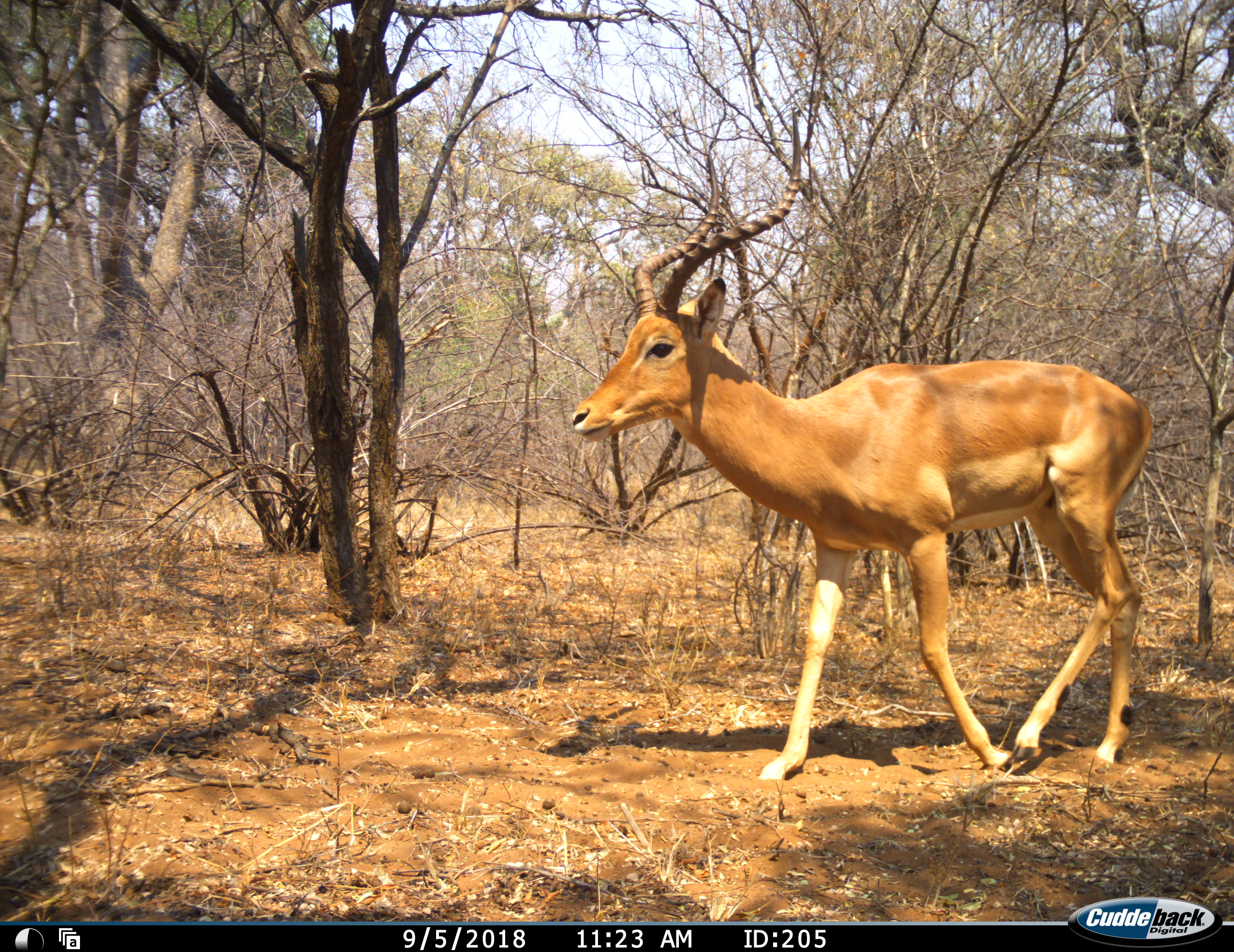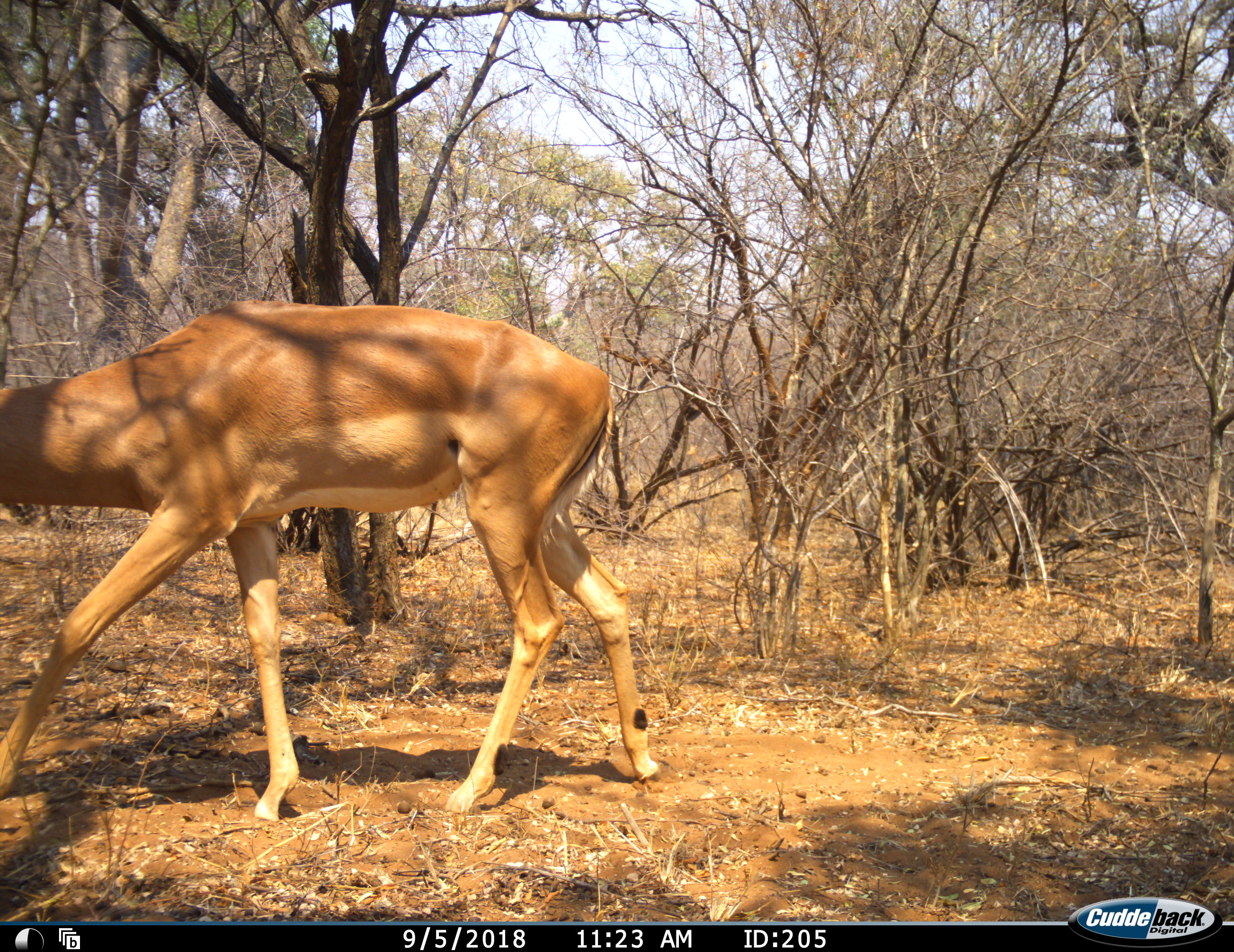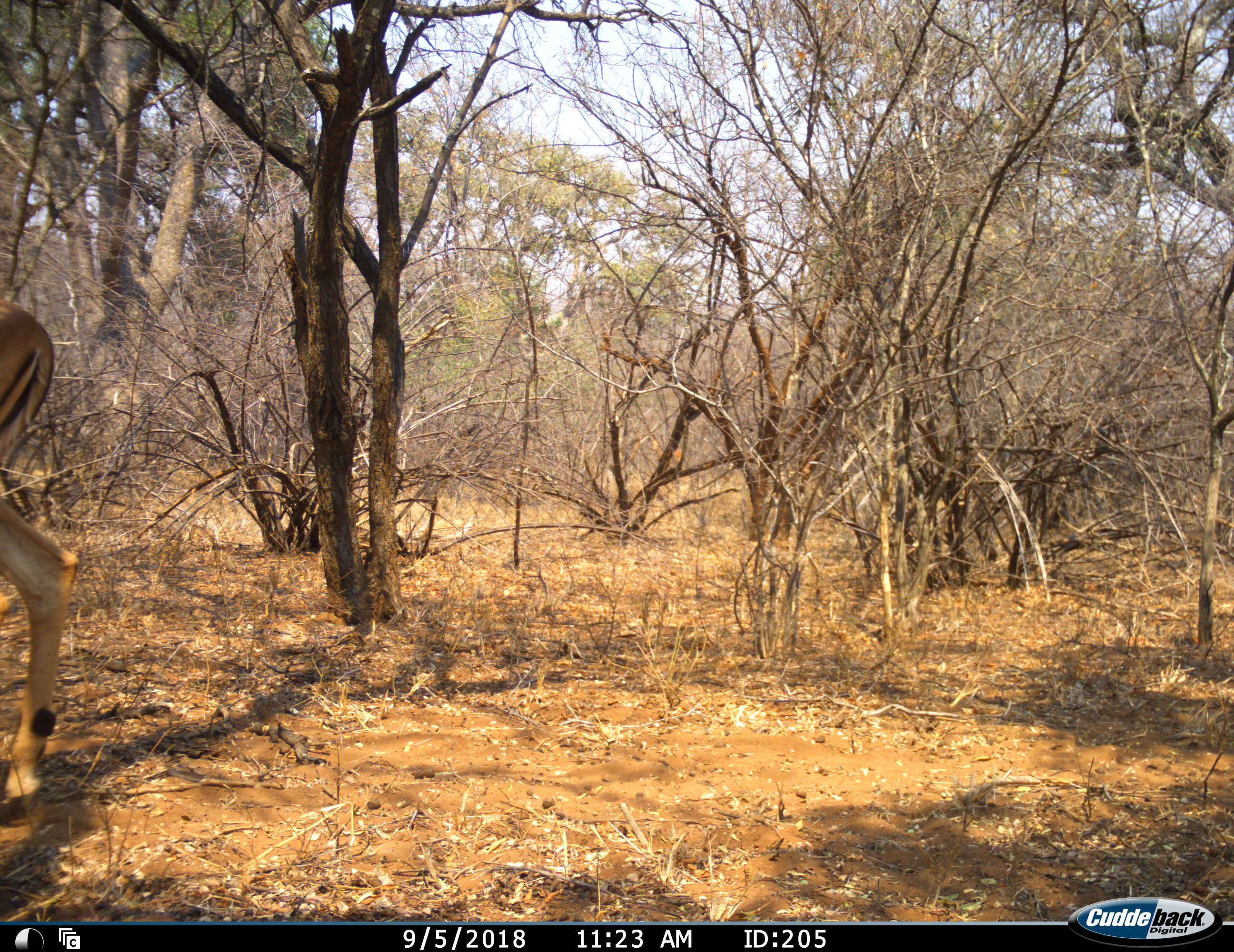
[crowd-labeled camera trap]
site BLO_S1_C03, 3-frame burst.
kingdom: Animalia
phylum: Chordata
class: Mammalia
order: Artiodactyla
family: Bovidae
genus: Aepyceros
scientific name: Aepyceros melampus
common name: impala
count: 1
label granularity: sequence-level